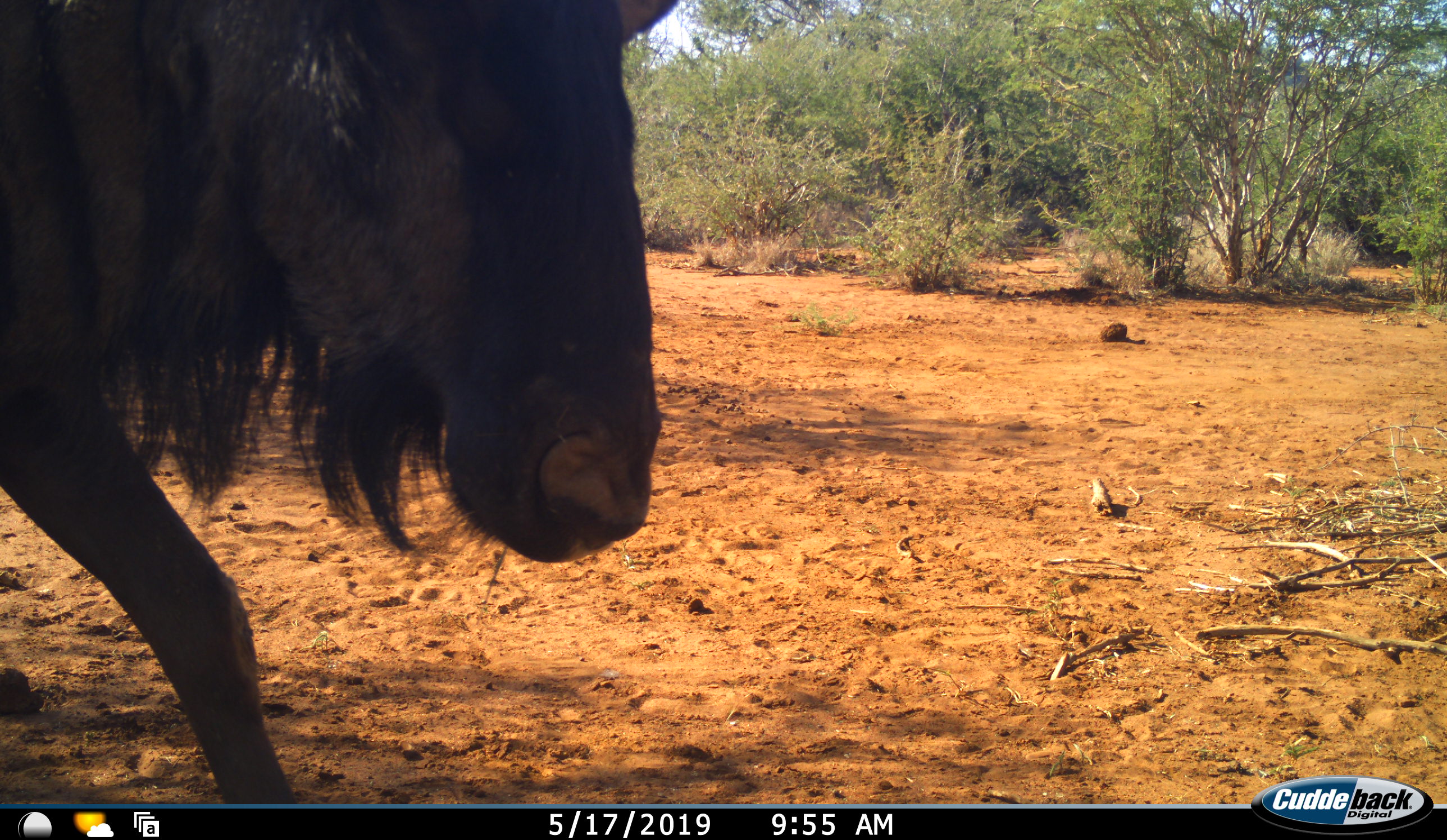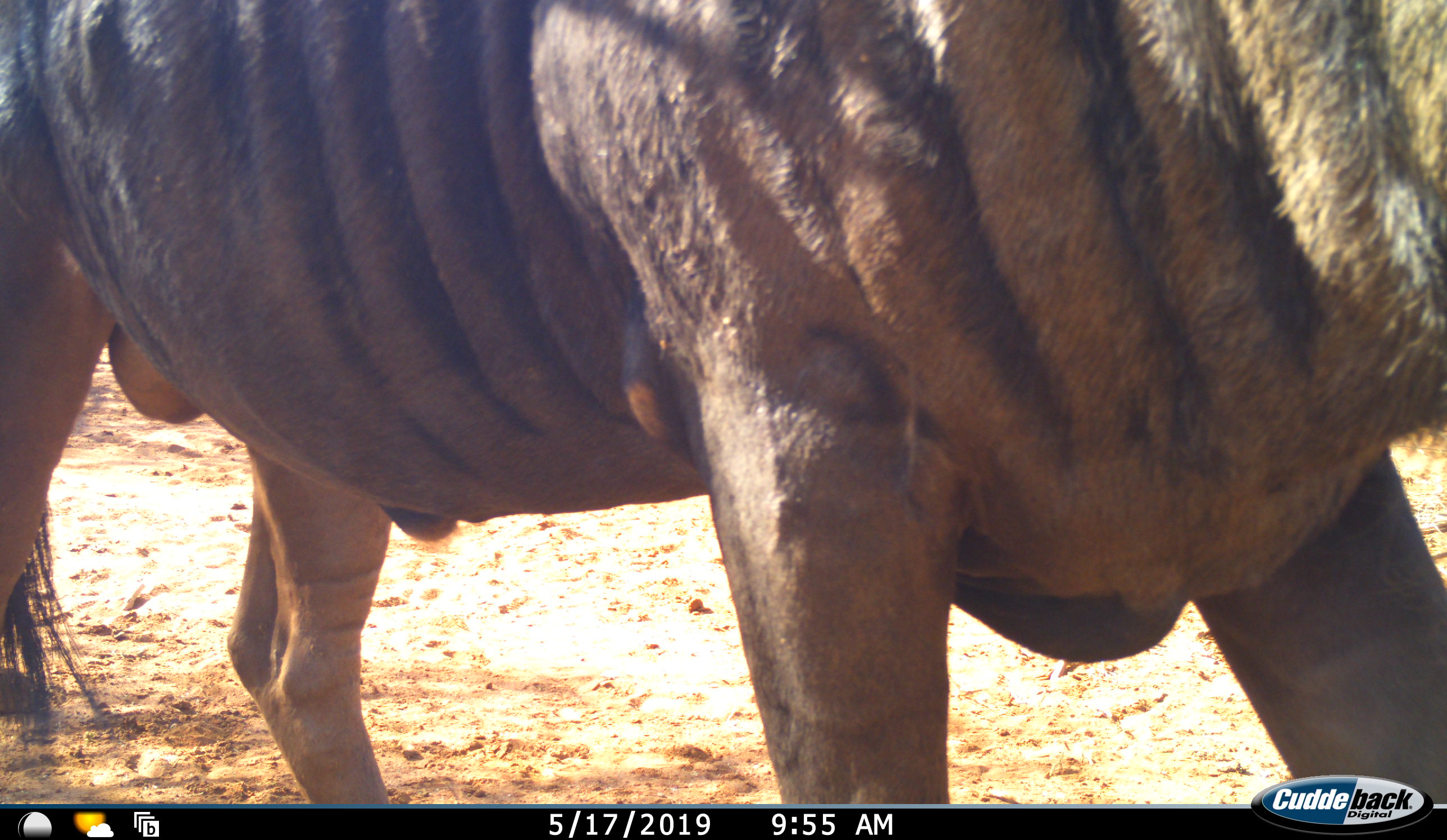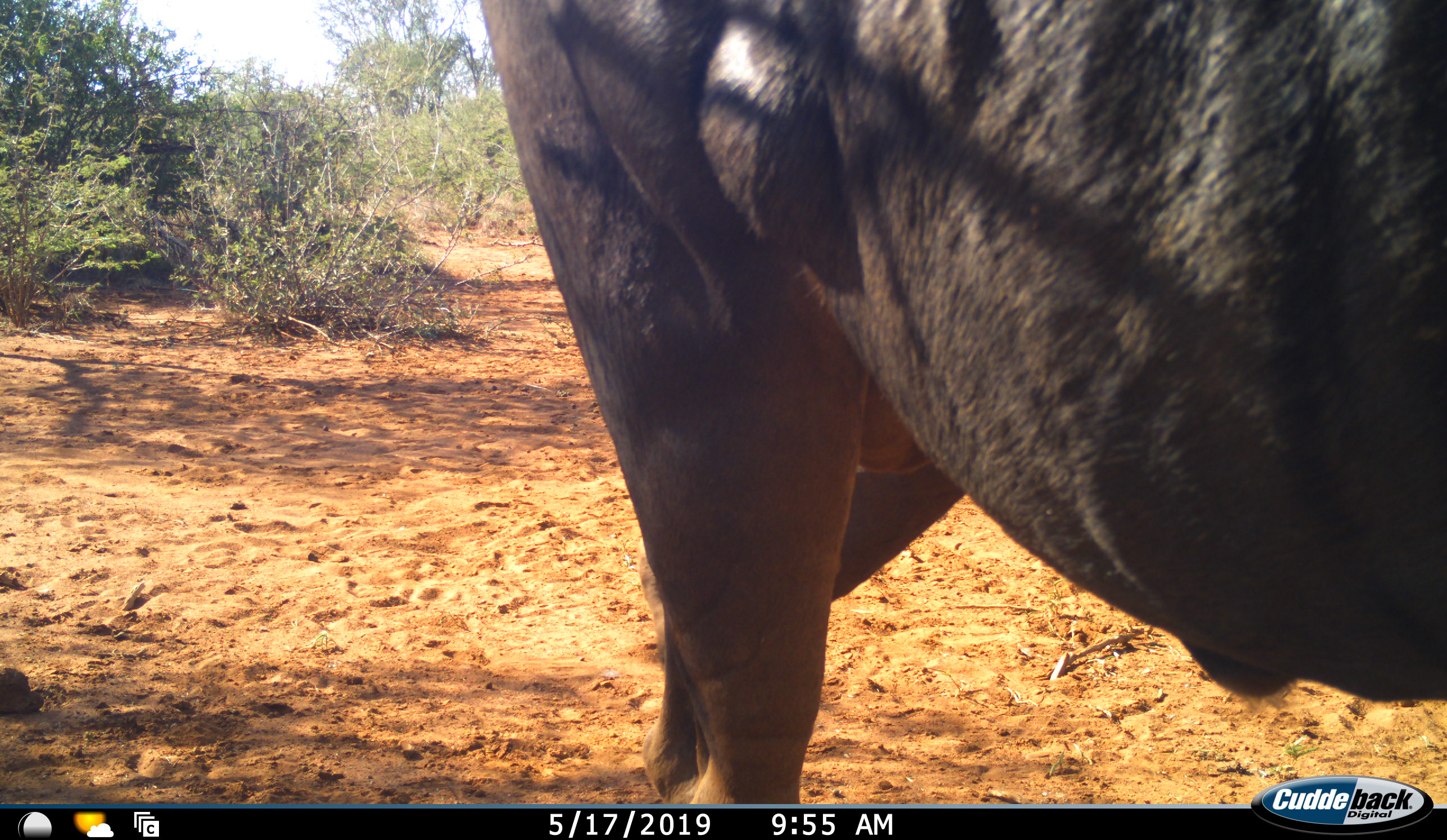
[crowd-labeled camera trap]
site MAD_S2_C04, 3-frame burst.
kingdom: Animalia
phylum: Chordata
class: Mammalia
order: Artiodactyla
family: Bovidae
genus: Connochaetes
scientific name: Connochaetes taurinus taurinus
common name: blue wildebeest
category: wildebeestblue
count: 1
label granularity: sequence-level